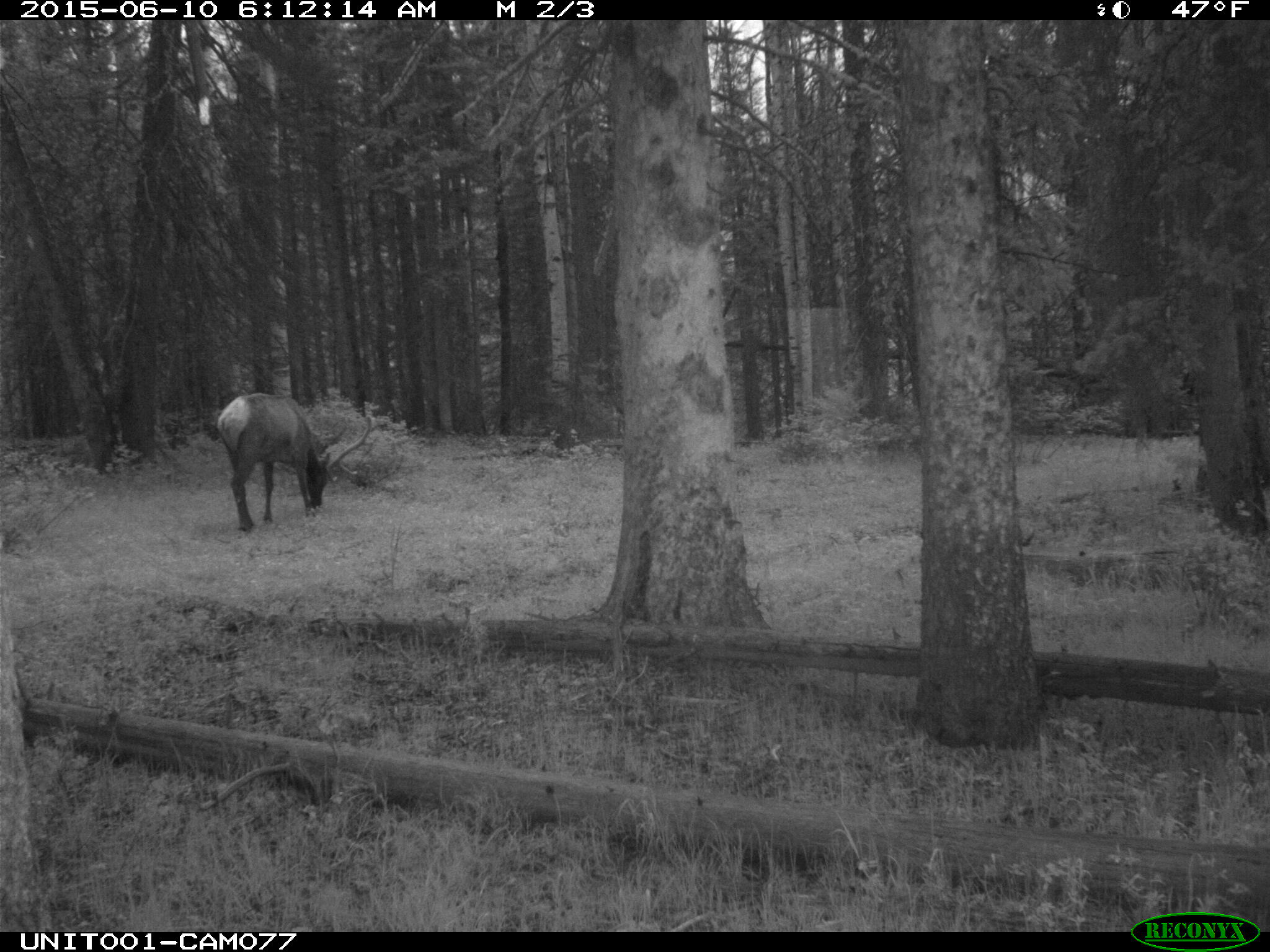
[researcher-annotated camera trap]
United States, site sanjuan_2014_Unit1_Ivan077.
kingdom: Animalia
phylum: Chordata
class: Mammalia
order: Artiodactyla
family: Cervidae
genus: Cervus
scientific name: Cervus elaphus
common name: red deer